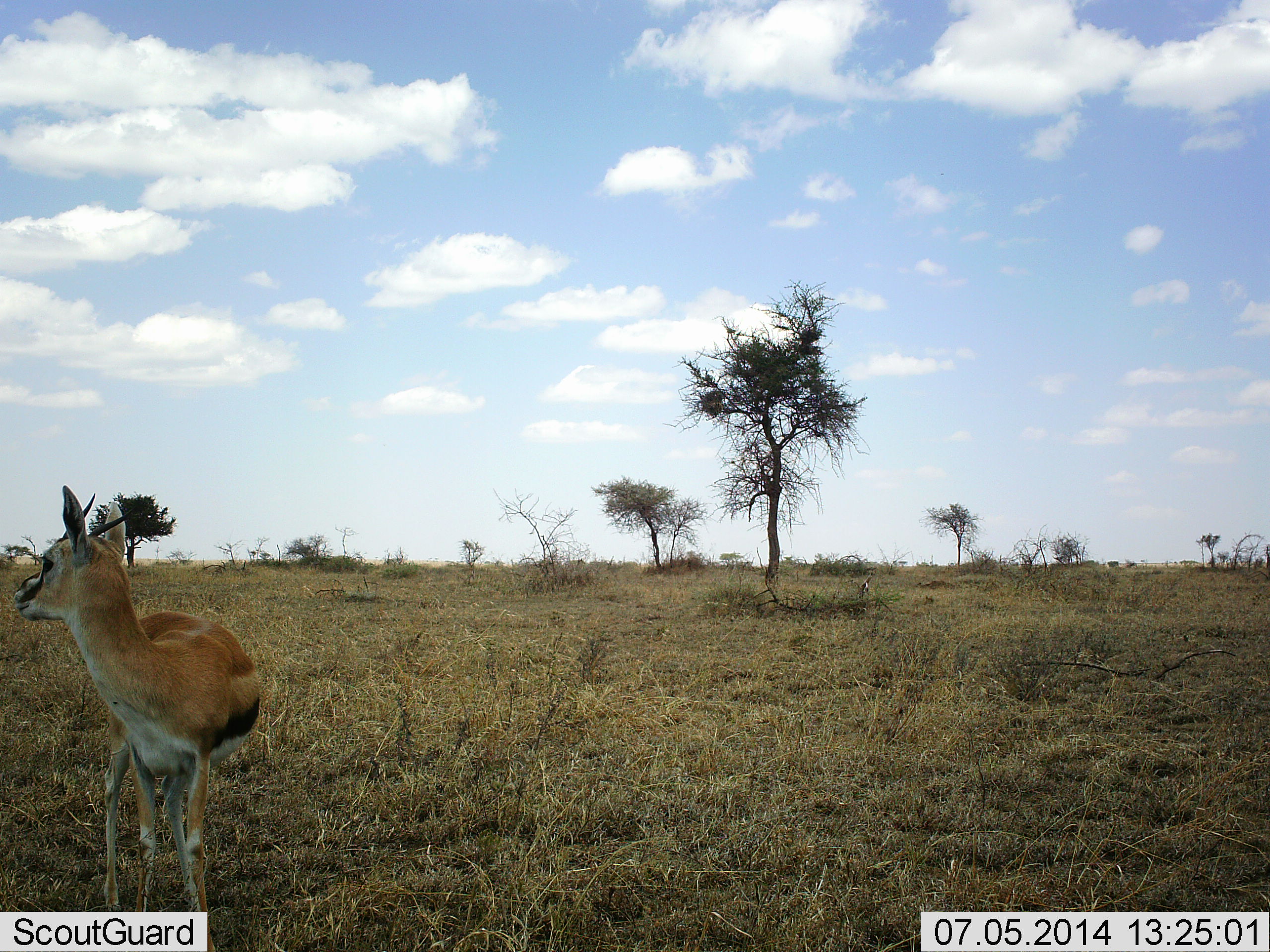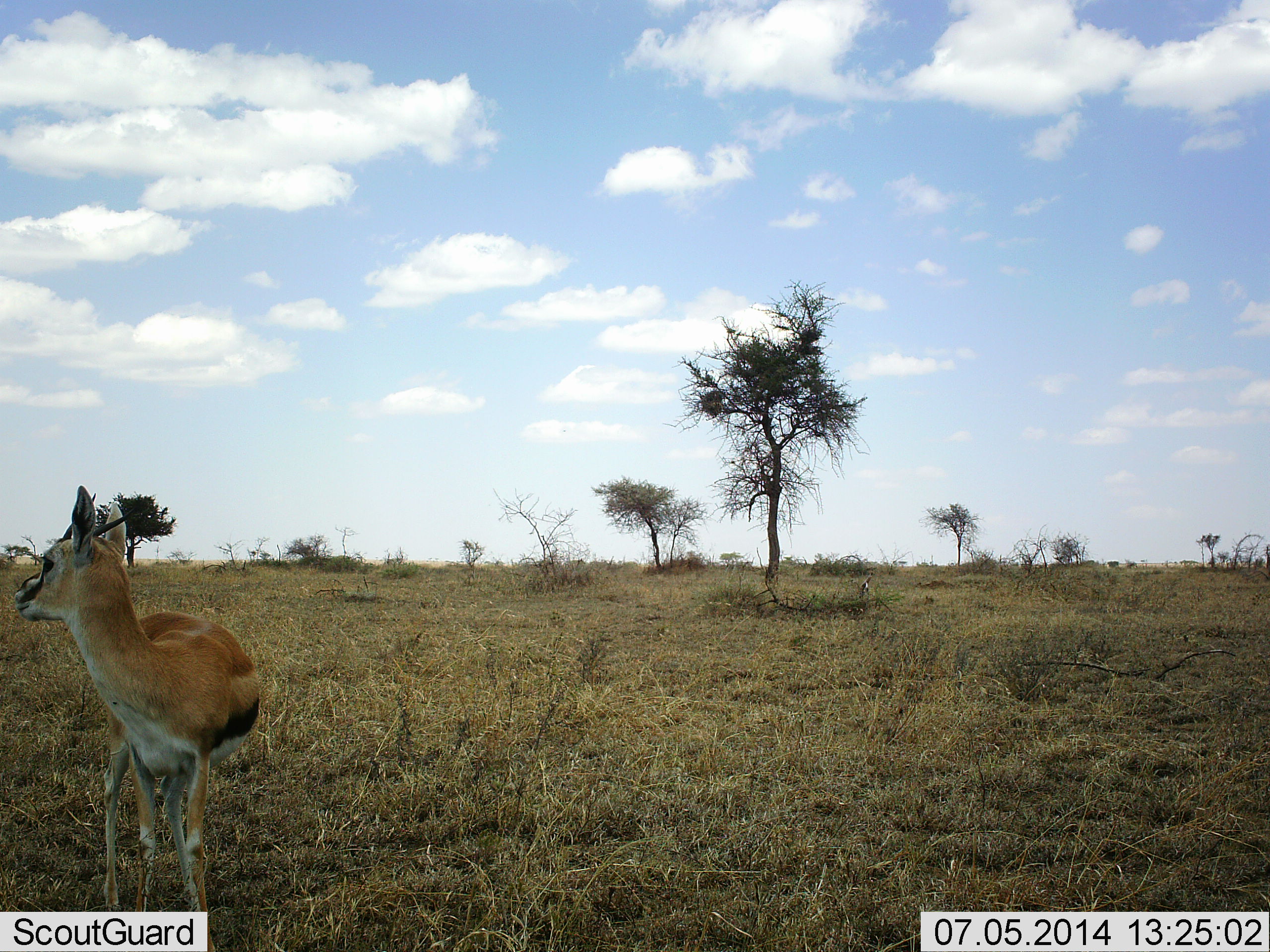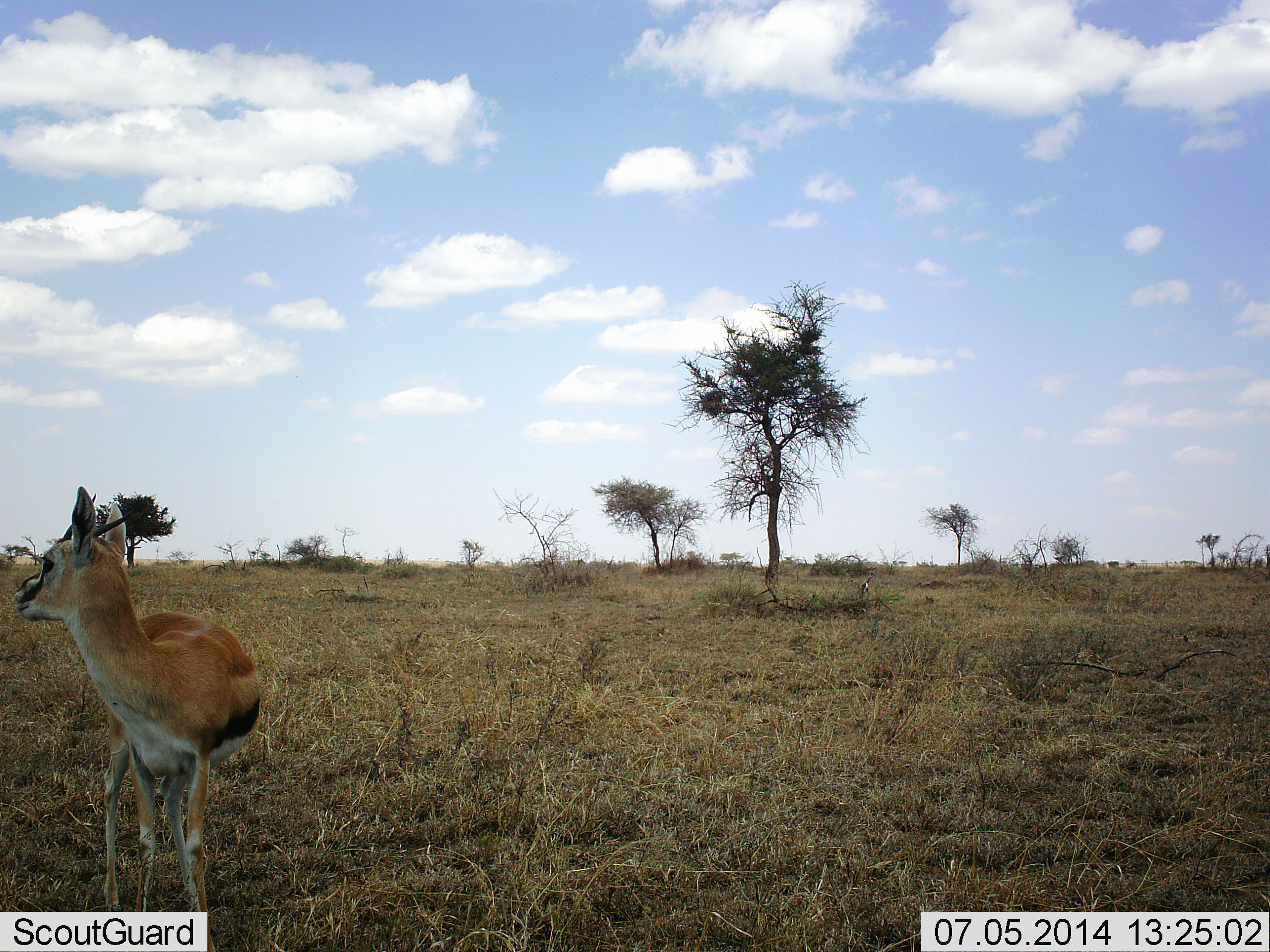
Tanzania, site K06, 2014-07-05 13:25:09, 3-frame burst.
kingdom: Animalia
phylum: Chordata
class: Mammalia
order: Artiodactyla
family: Bovidae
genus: Eudorcas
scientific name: Eudorcas thomsonii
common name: thomson's gazelle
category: gazellethomsons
Gazellethomsons (thomson's gazelle) (Eudorcas thomsonii), count 1. Behavior (volunteer vote fractions): standing 100%, resting 0%, moving 0%, interacting 0%. Young present (vote fraction): 0%. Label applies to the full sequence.